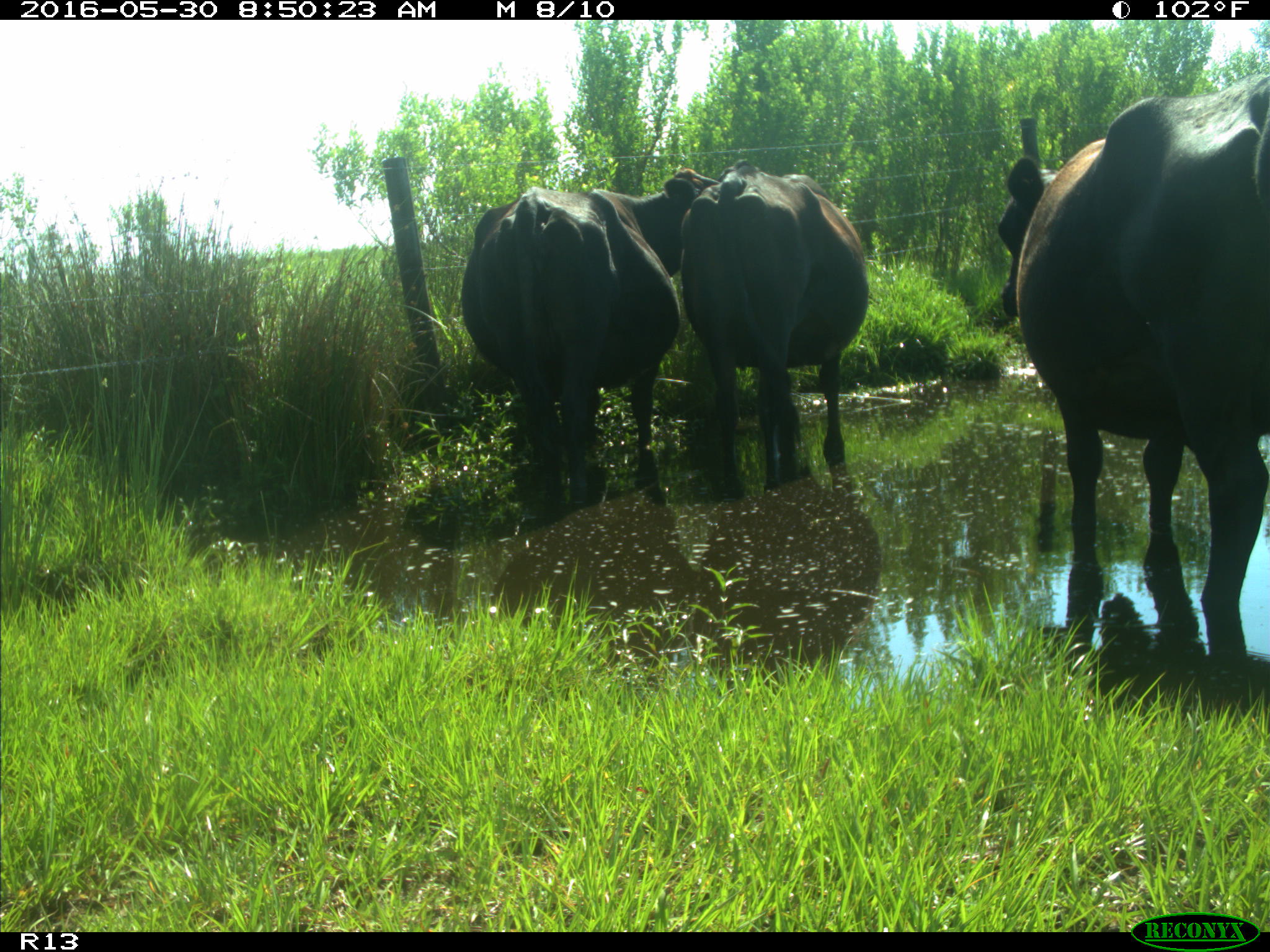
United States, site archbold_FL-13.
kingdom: Animalia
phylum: Chordata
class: Mammalia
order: Artiodactyla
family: Bovidae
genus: Bos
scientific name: Bos taurus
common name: domestic cow